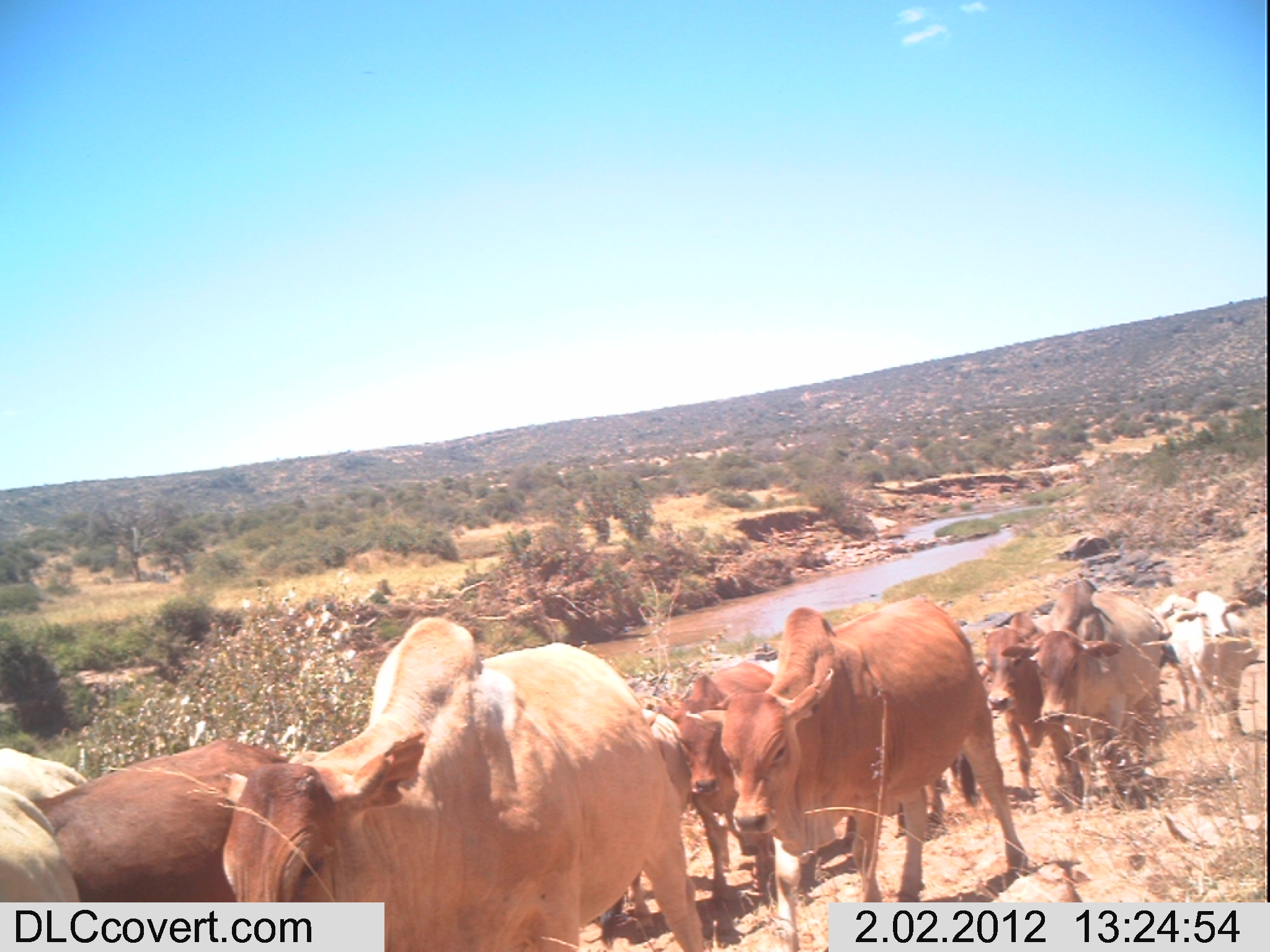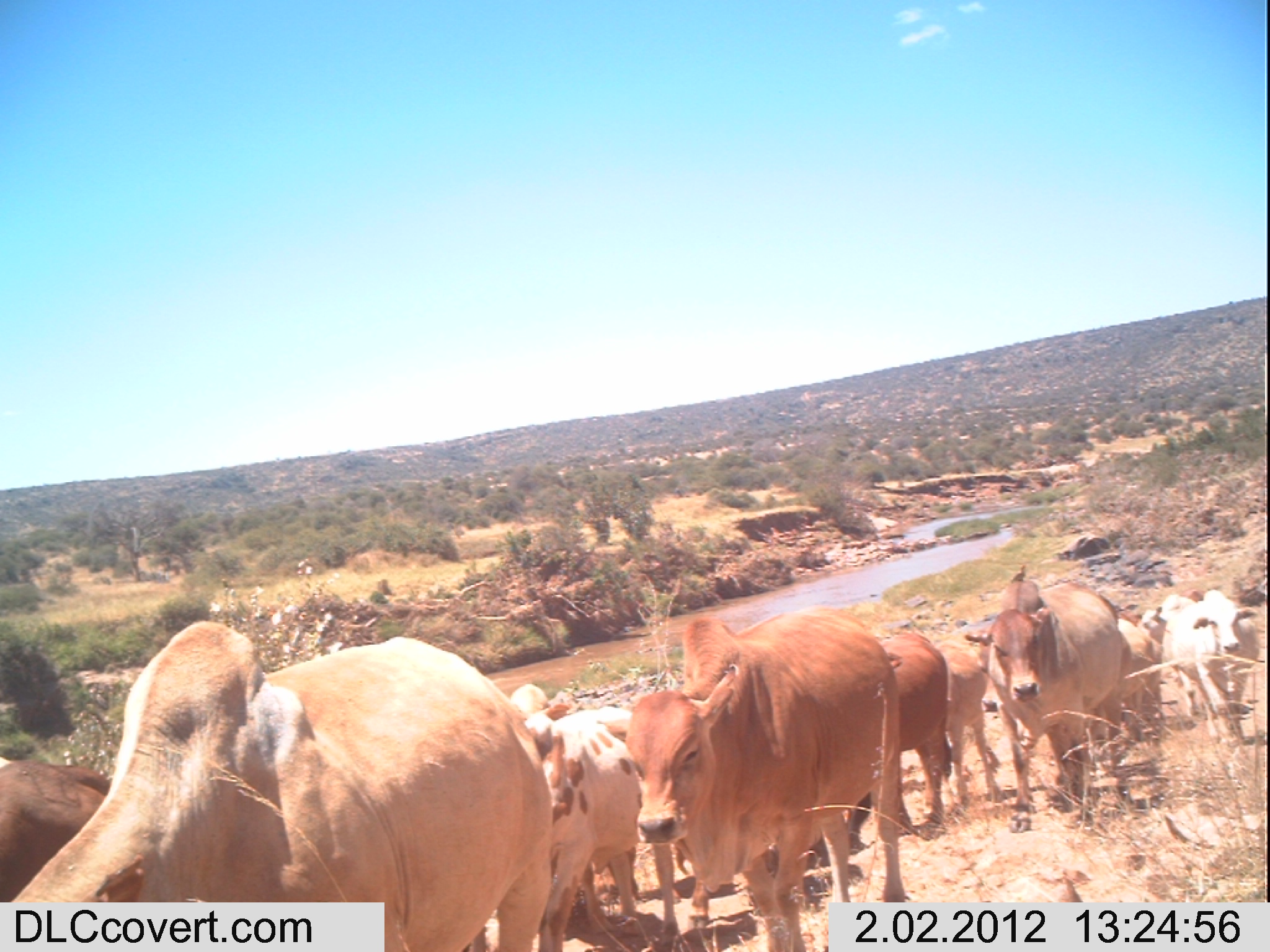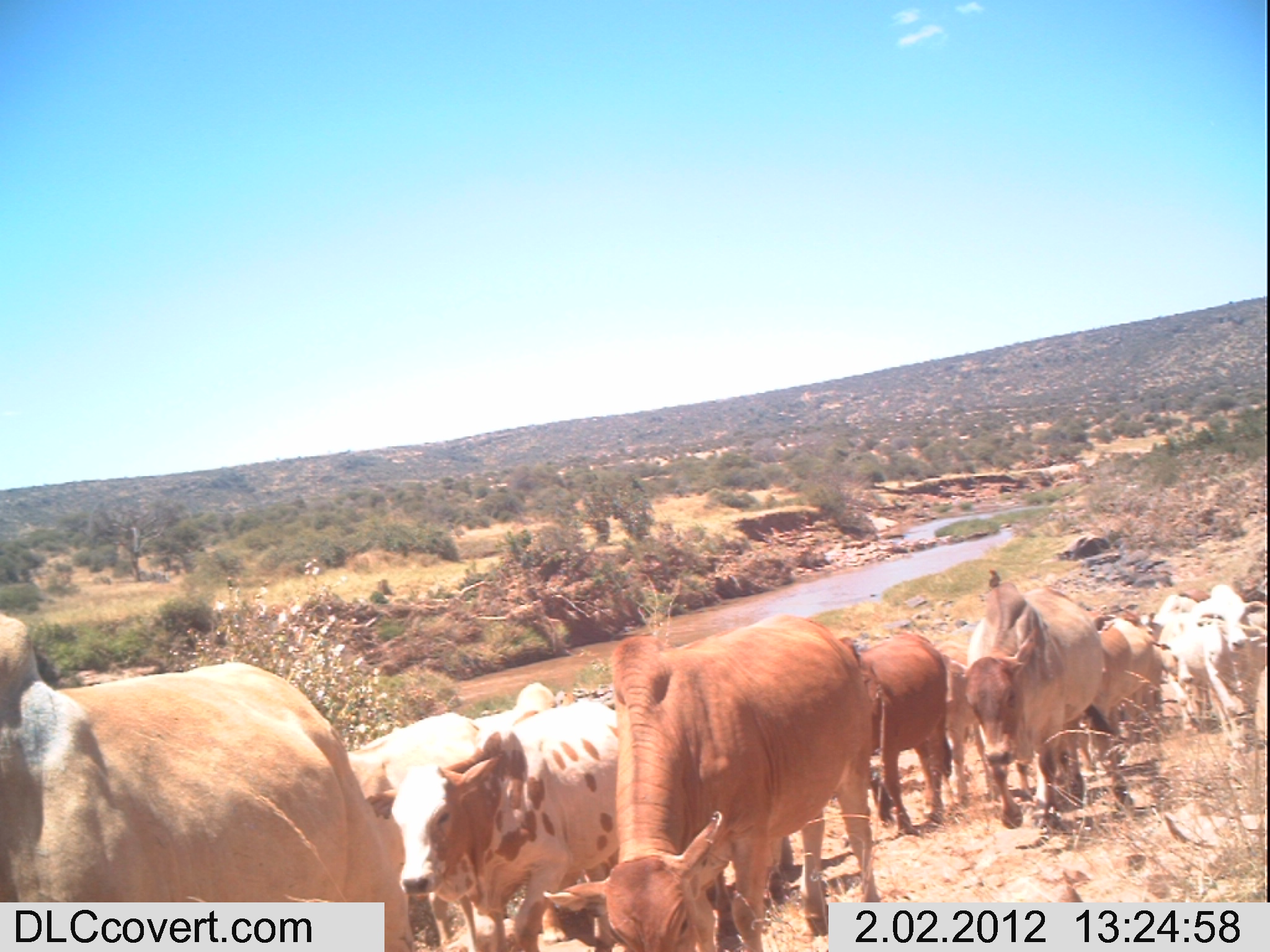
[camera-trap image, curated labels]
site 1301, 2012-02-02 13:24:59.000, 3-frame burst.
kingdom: Animalia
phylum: Chordata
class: Mammalia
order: Artiodactyla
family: Bovidae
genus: Bos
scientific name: Bos taurus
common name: domestic cattle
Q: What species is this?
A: Bos taurus (domestic cattle).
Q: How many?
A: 9.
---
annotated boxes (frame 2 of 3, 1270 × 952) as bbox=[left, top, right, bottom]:
group: bbox=[0, 564, 1267, 952]